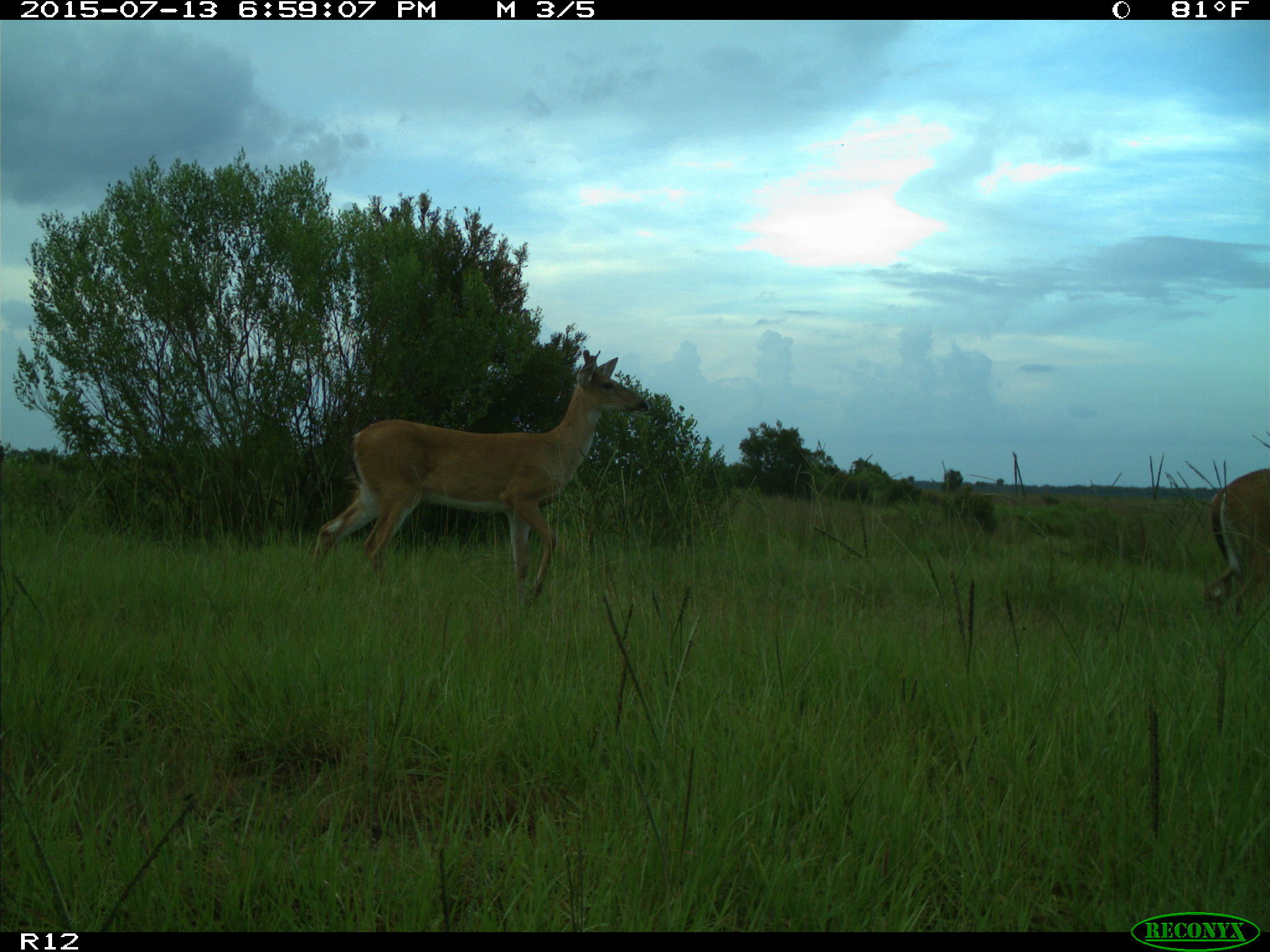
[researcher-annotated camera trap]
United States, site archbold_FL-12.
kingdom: Animalia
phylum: Chordata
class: Mammalia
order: Artiodactyla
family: Cervidae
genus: Odocoileus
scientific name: Odocoileus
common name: deer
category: unidentified deer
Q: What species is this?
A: Unidentified deer (deer) (Odocoileus).